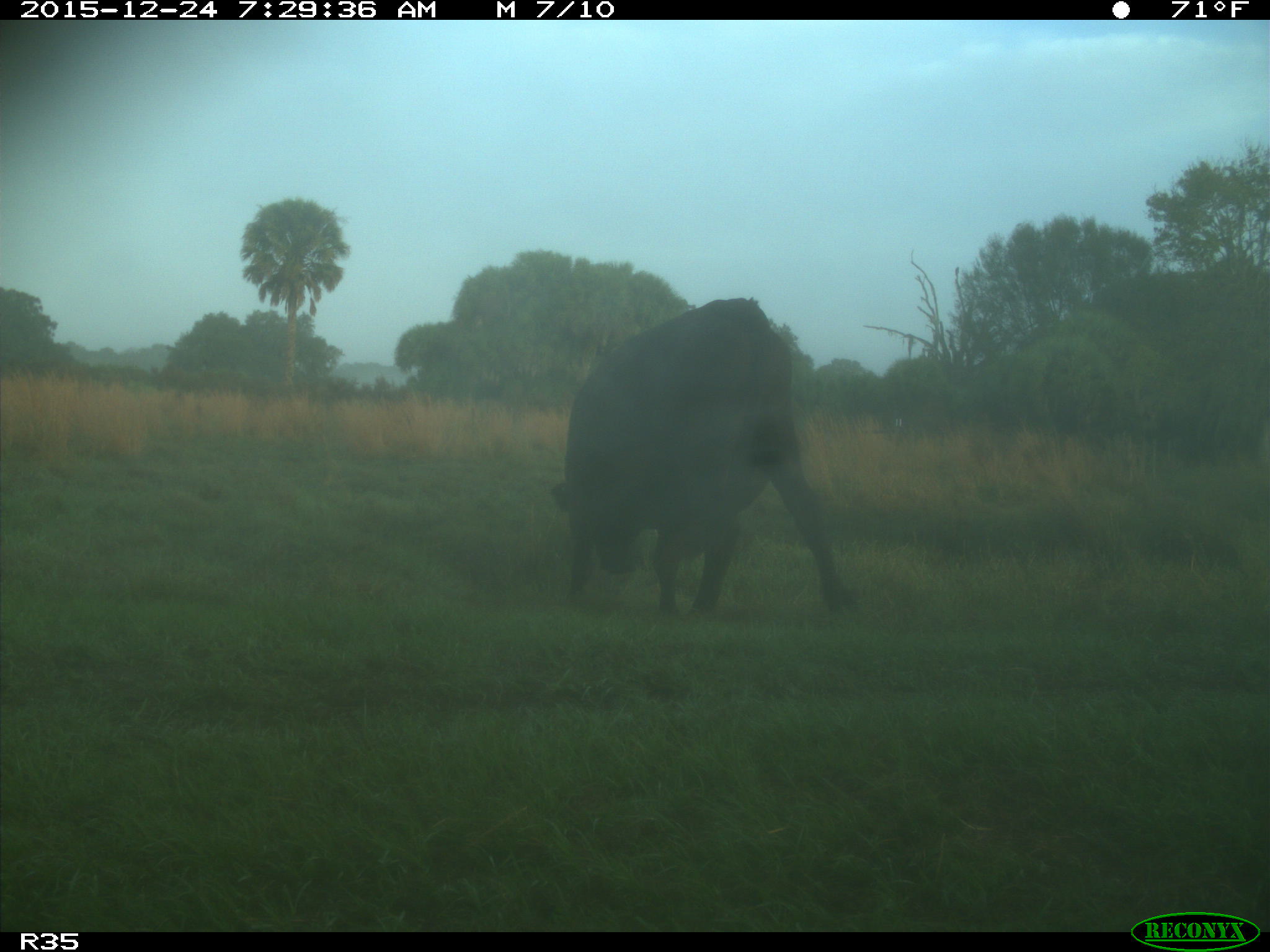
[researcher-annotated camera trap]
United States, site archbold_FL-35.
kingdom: Animalia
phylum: Chordata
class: Mammalia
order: Artiodactyla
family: Bovidae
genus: Bos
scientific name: Bos taurus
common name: domestic cow